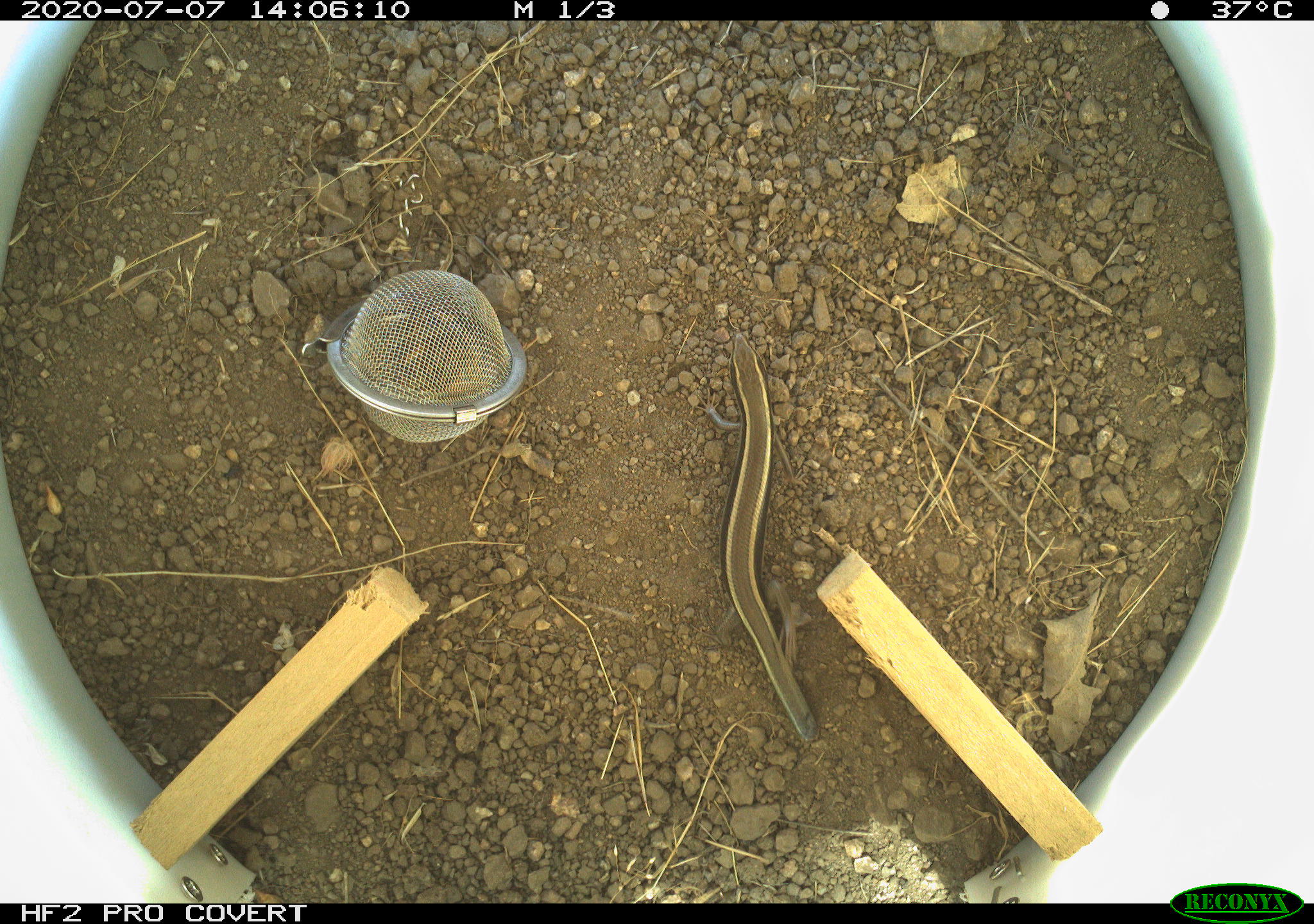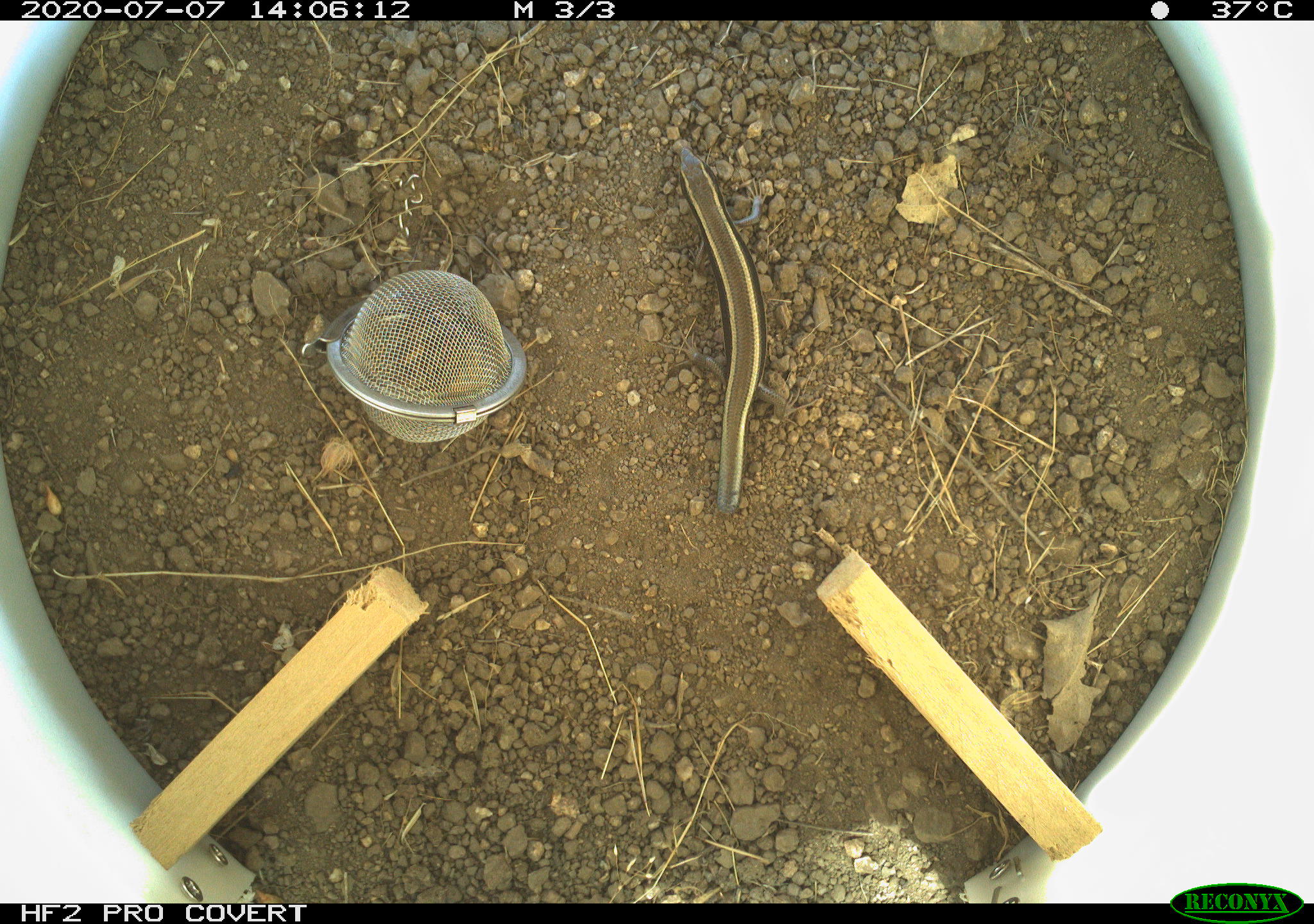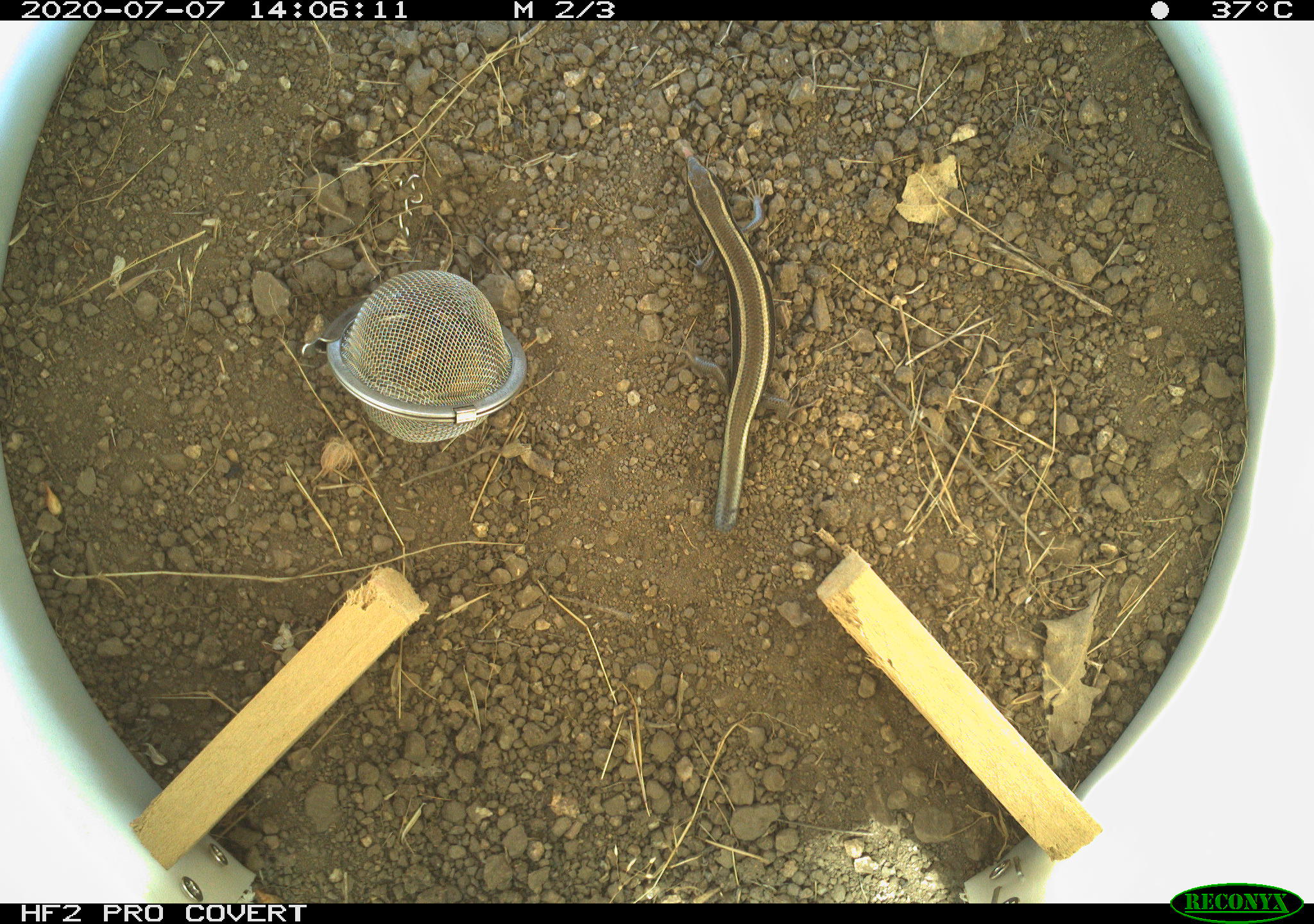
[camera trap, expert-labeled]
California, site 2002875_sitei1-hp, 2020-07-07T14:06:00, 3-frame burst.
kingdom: Animalia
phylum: Chordata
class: Reptilia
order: Squamata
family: Scincidae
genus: Plestiodon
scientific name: Plestiodon skiltonianus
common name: western skink